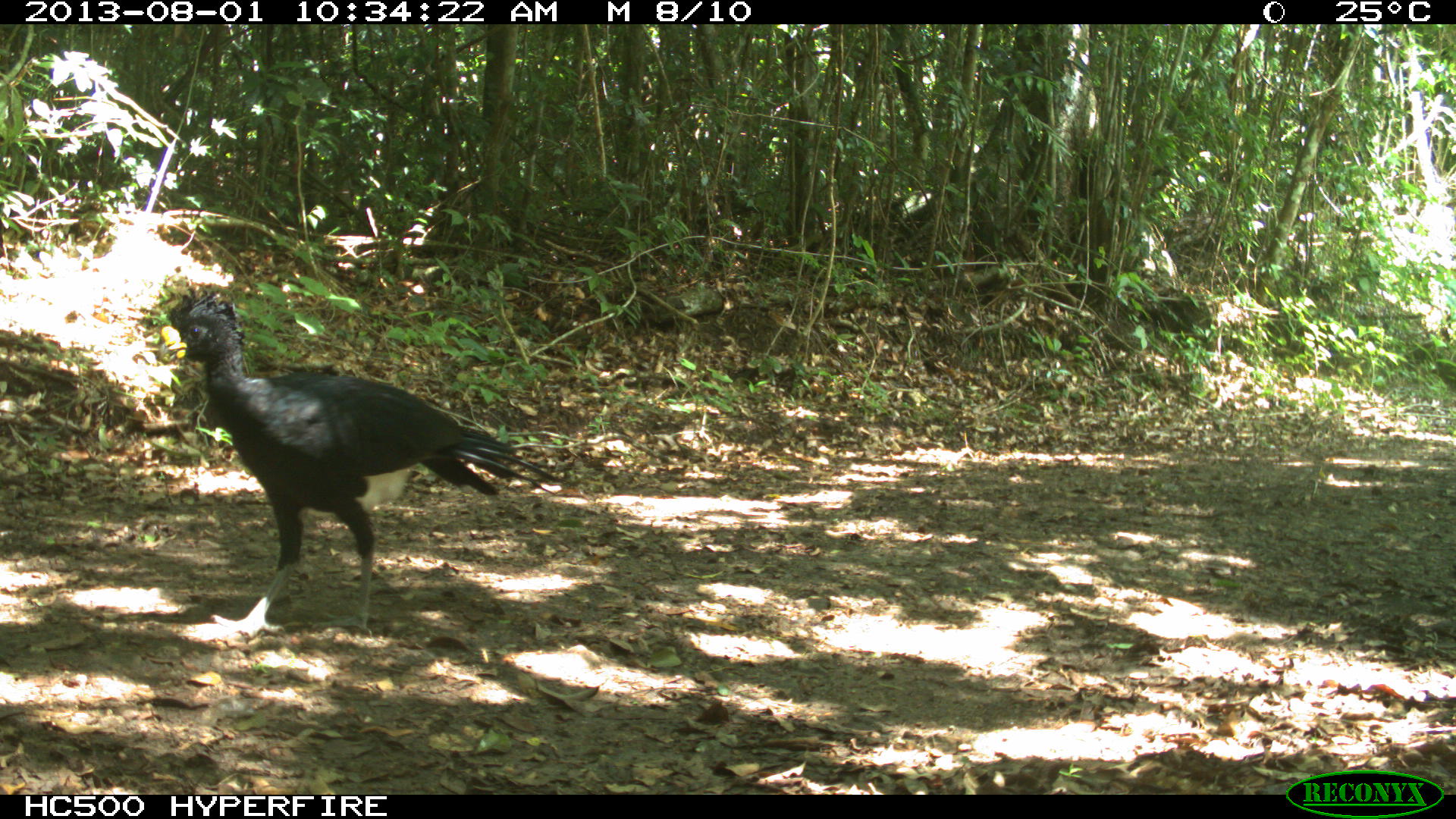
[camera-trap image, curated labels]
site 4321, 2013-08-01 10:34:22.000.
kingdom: Animalia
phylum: Chordata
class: Aves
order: Galliformes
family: Cracidae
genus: Crax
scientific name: Crax rubra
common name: great curassow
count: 1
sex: male